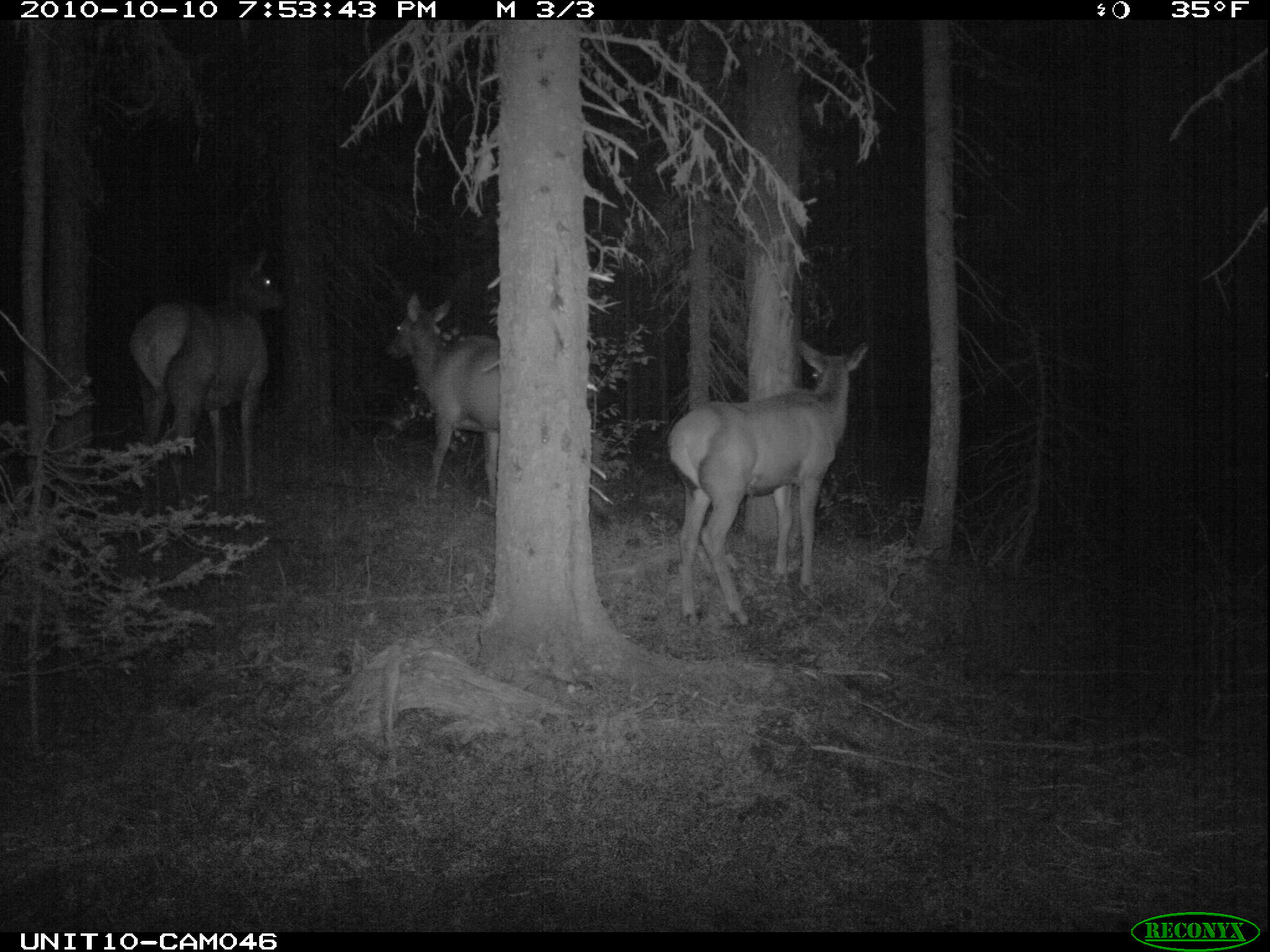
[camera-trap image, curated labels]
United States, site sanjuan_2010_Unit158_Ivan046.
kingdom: Animalia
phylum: Chordata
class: Mammalia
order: Artiodactyla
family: Cervidae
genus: Cervus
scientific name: Cervus elaphus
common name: red deer